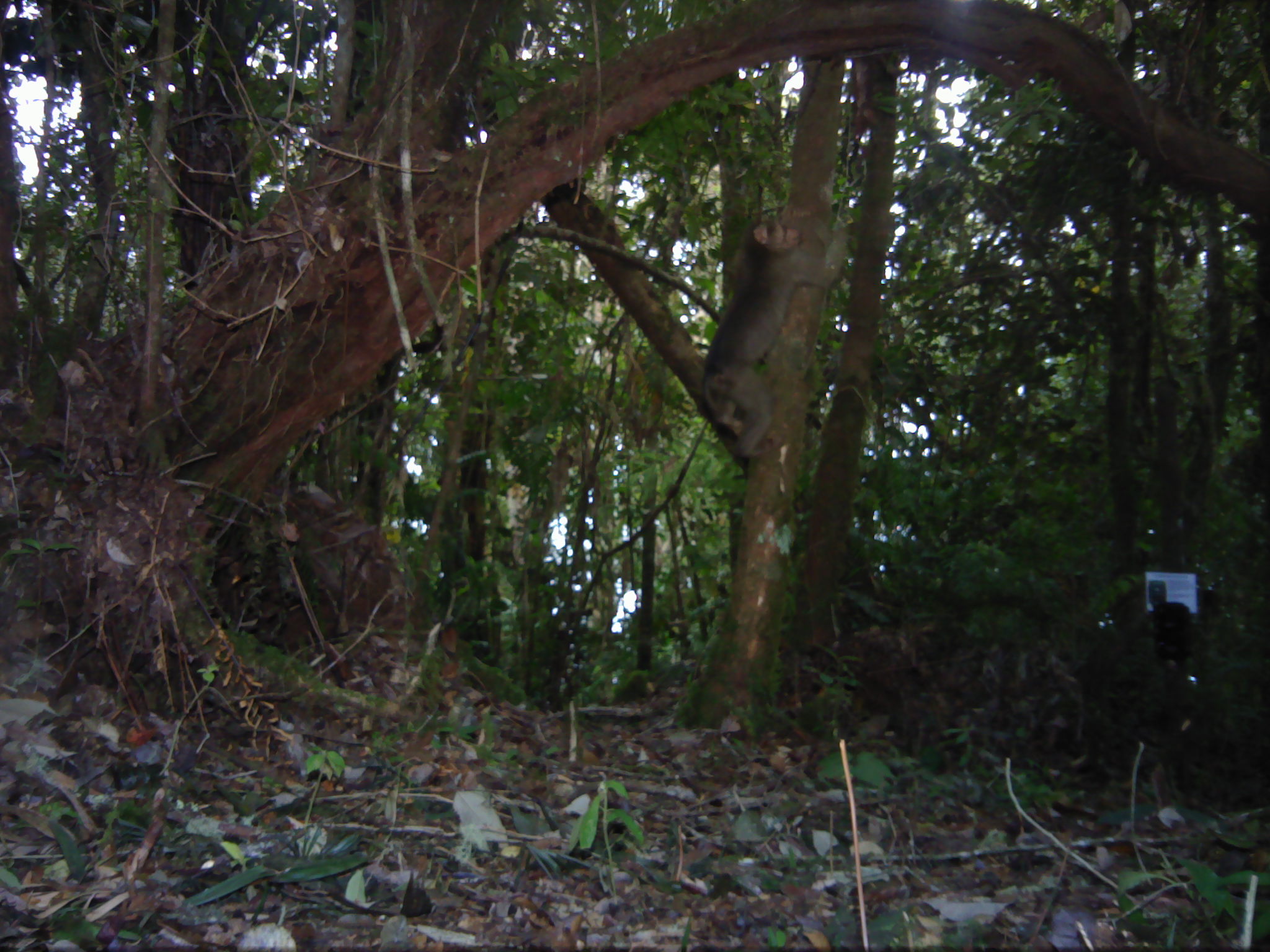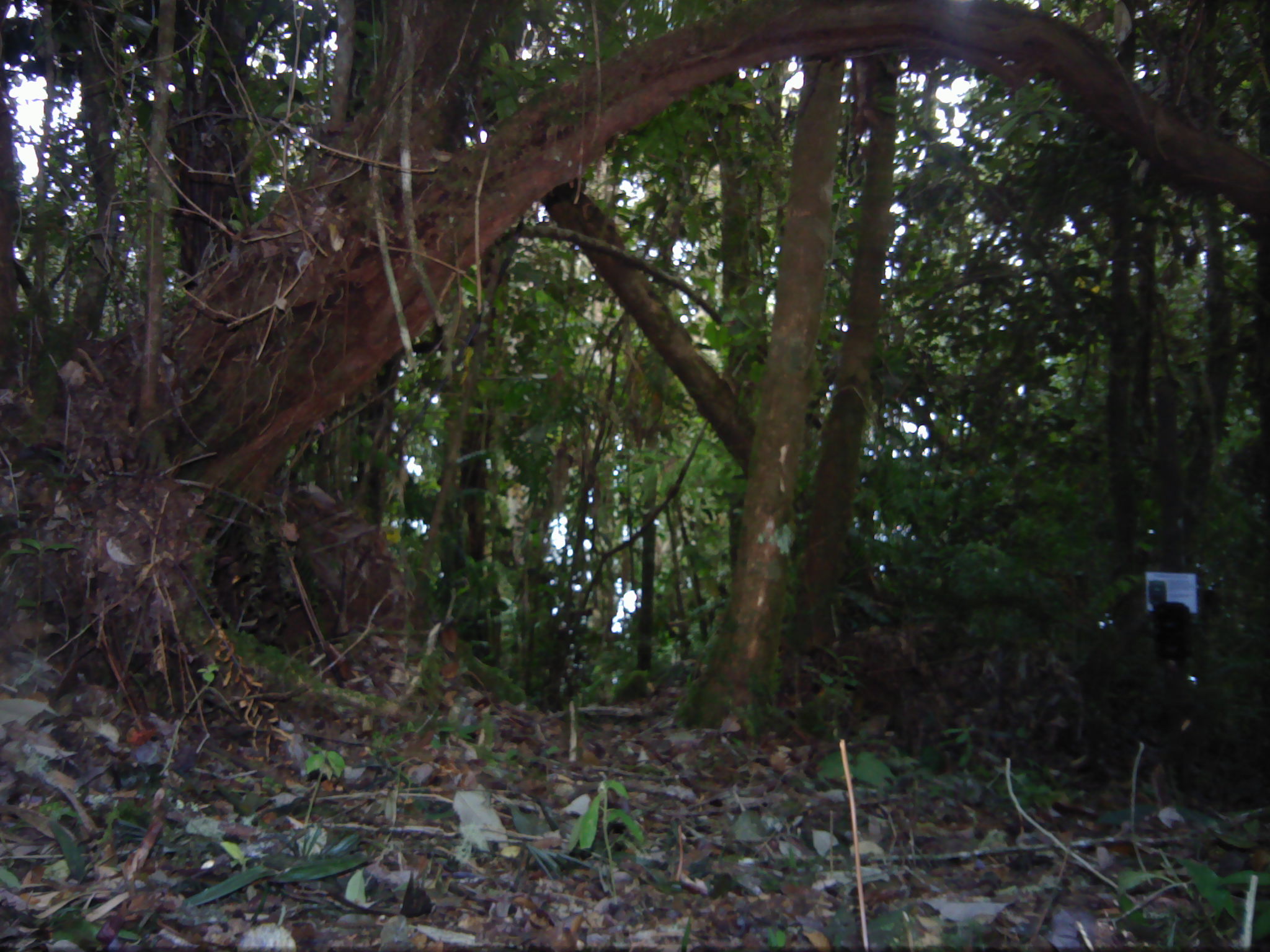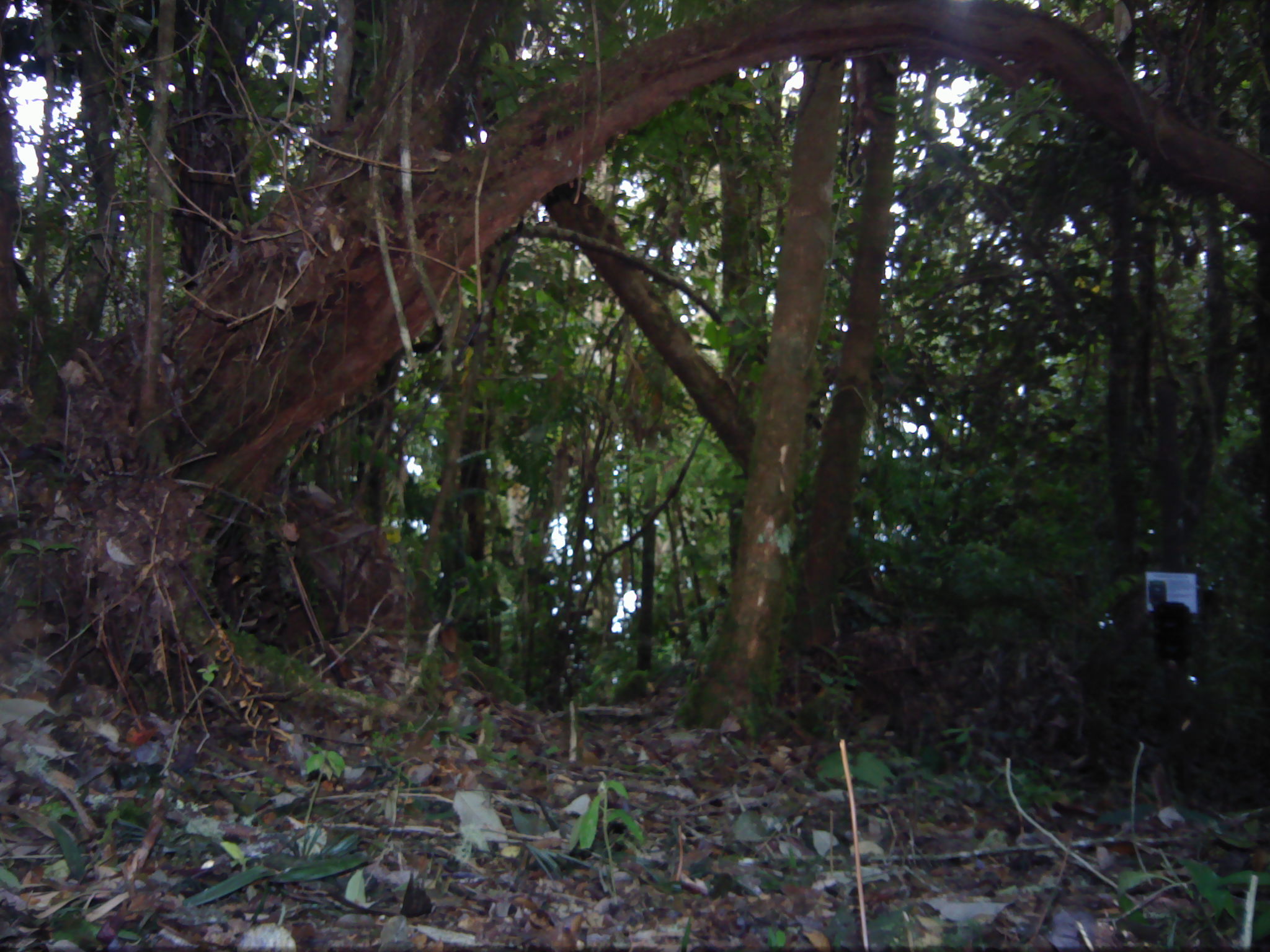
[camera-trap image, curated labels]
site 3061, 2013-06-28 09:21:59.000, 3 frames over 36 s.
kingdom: Animalia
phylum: Chordata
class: Mammalia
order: Primates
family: Cercopithecidae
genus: Macaca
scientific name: Macaca nemestrina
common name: southern pig-tailed macaque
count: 1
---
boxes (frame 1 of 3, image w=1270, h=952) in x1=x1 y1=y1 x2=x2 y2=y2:
macaca nemestrina: x1=695 y1=211 x2=852 y2=458